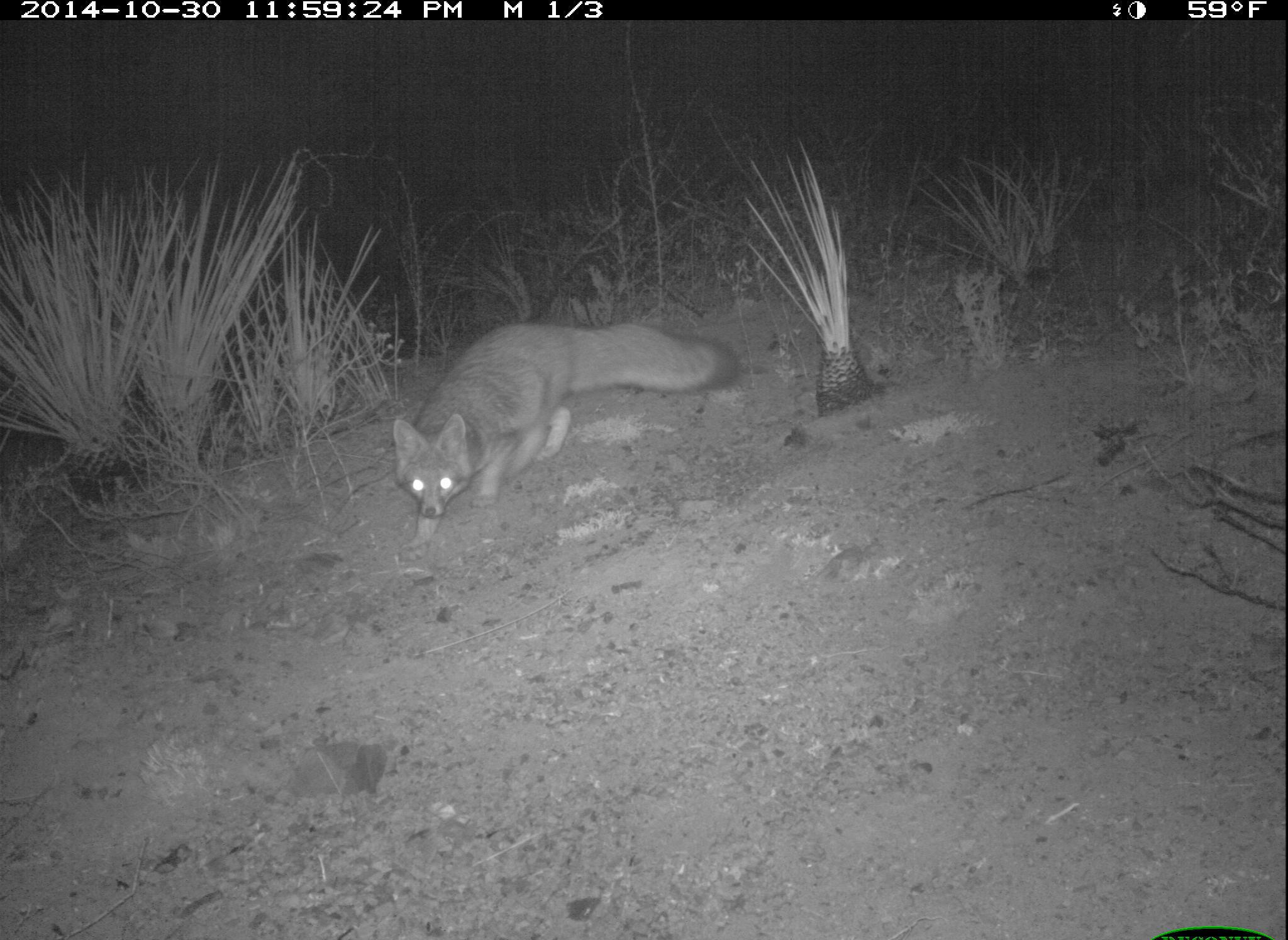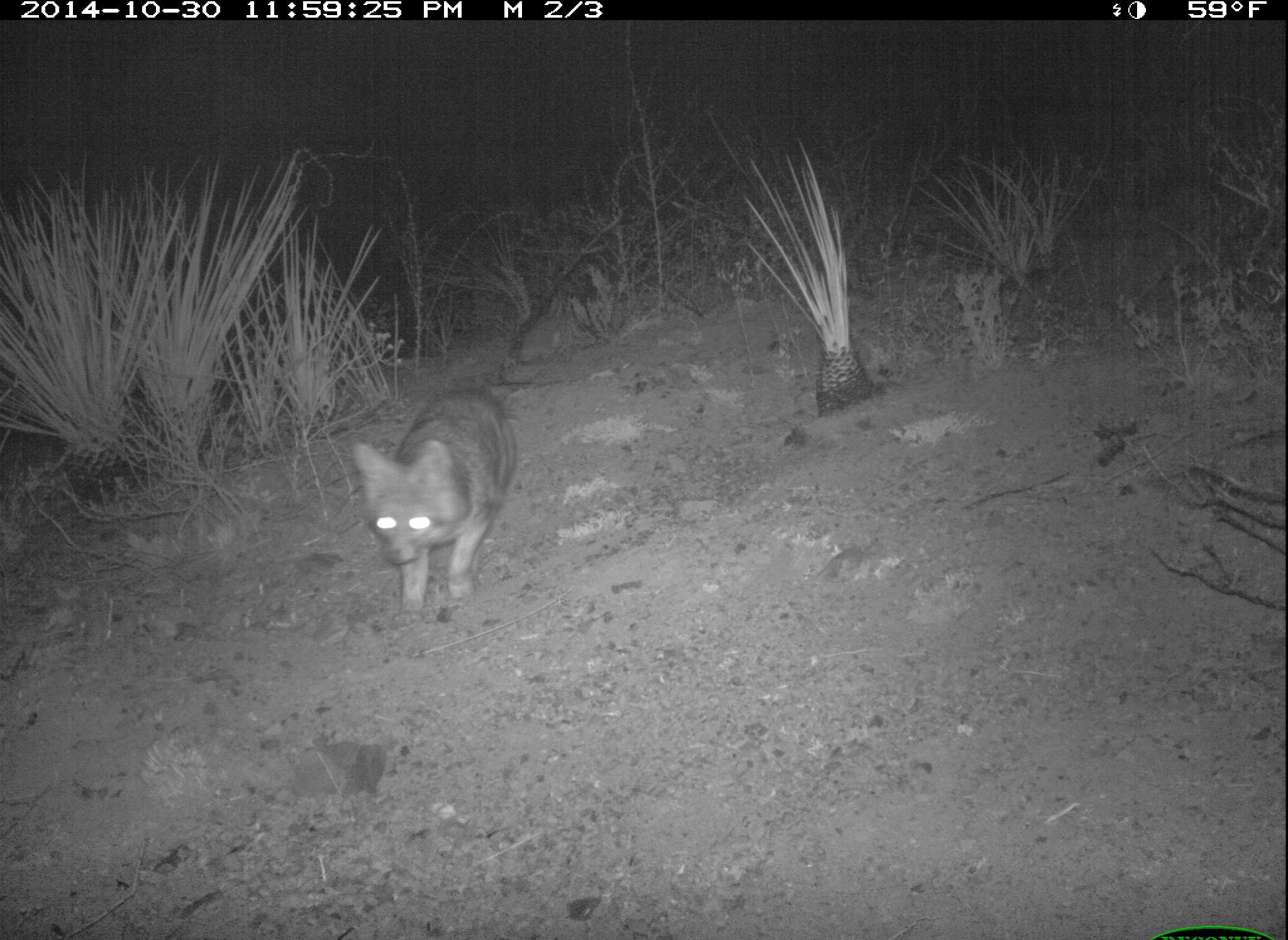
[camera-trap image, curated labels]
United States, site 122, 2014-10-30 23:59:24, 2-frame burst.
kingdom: Animalia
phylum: Chordata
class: Mammalia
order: Carnivora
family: Canidae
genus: Urocyon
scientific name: Urocyon cinereoargenteus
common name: gray fox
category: fox